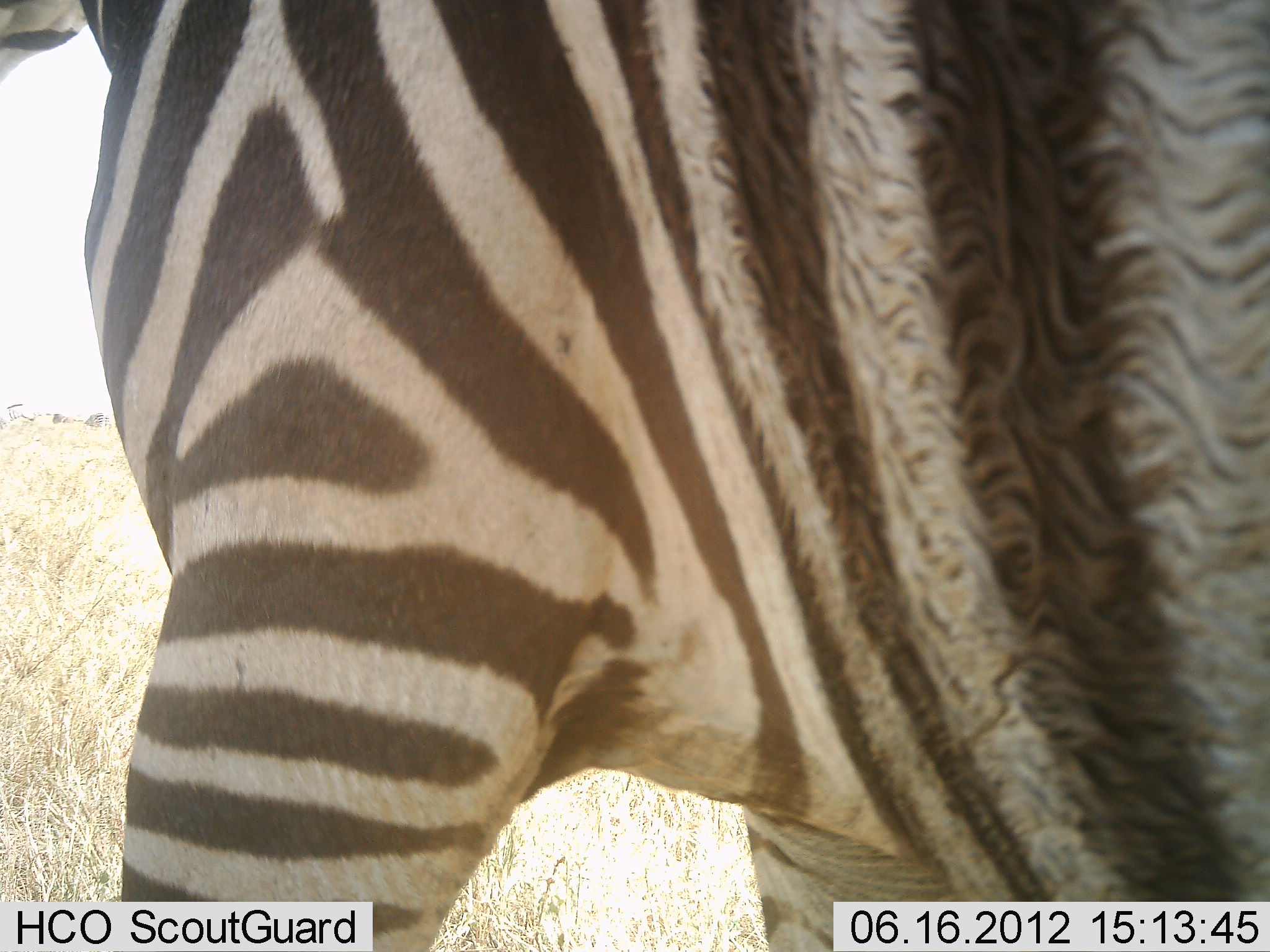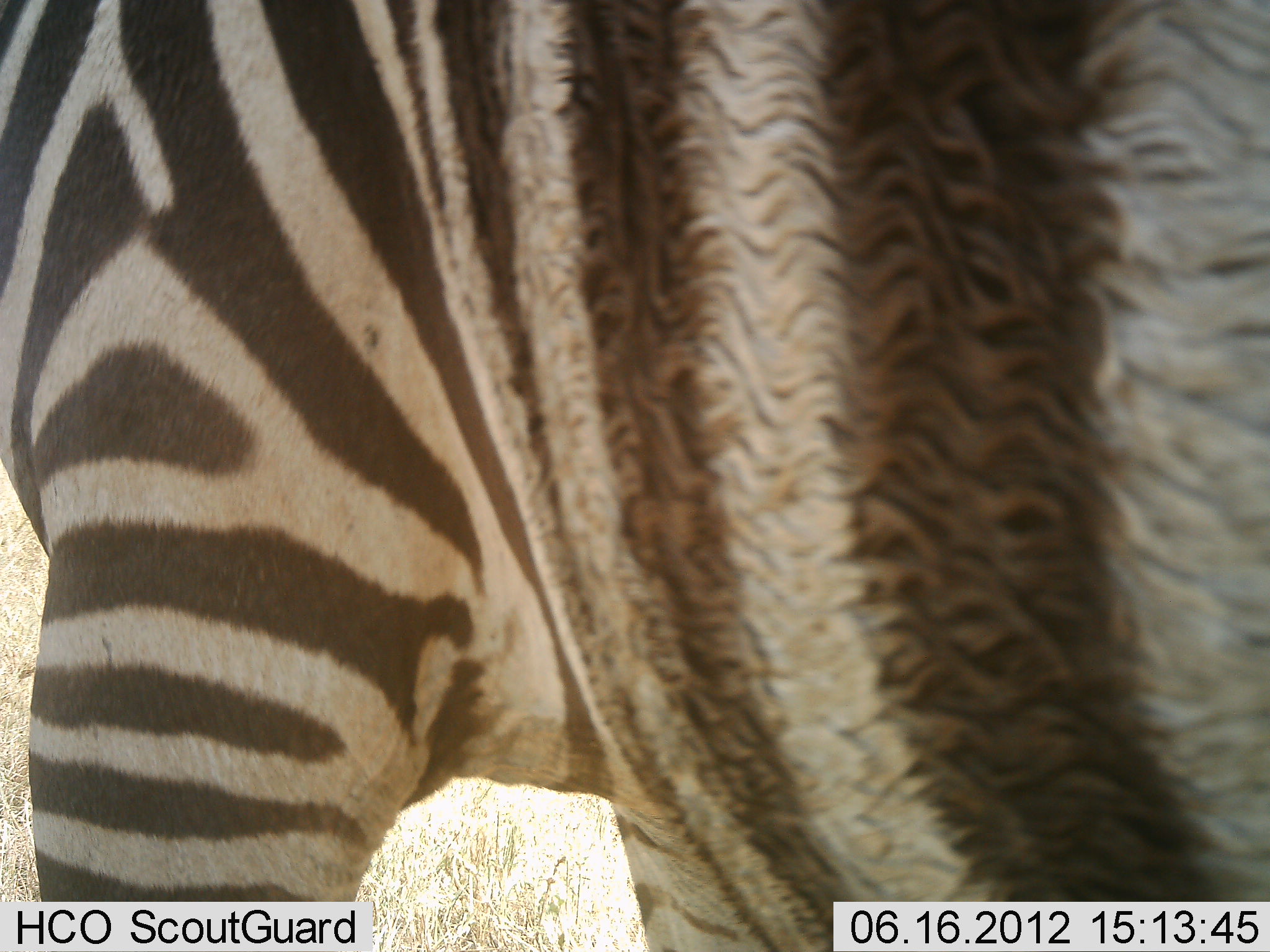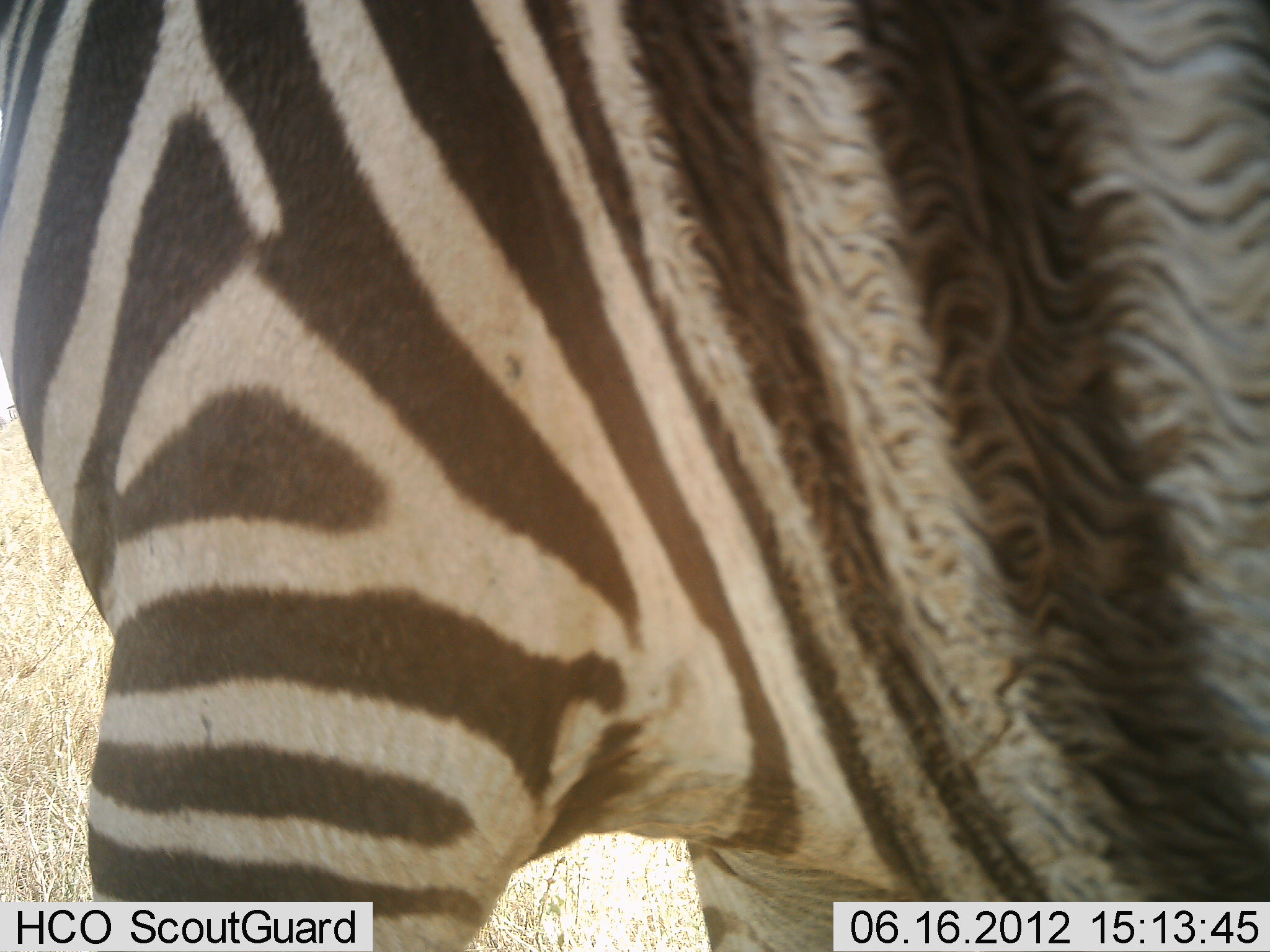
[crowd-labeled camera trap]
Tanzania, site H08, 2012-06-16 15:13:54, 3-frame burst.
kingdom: Animalia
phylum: Chordata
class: Mammalia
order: Perissodactyla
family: Equidae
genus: Equus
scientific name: Equus quagga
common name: plains zebra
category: zebra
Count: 1.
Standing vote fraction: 70%.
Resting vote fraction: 0%.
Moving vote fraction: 30%.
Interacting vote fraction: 0%.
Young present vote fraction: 0%.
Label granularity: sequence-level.